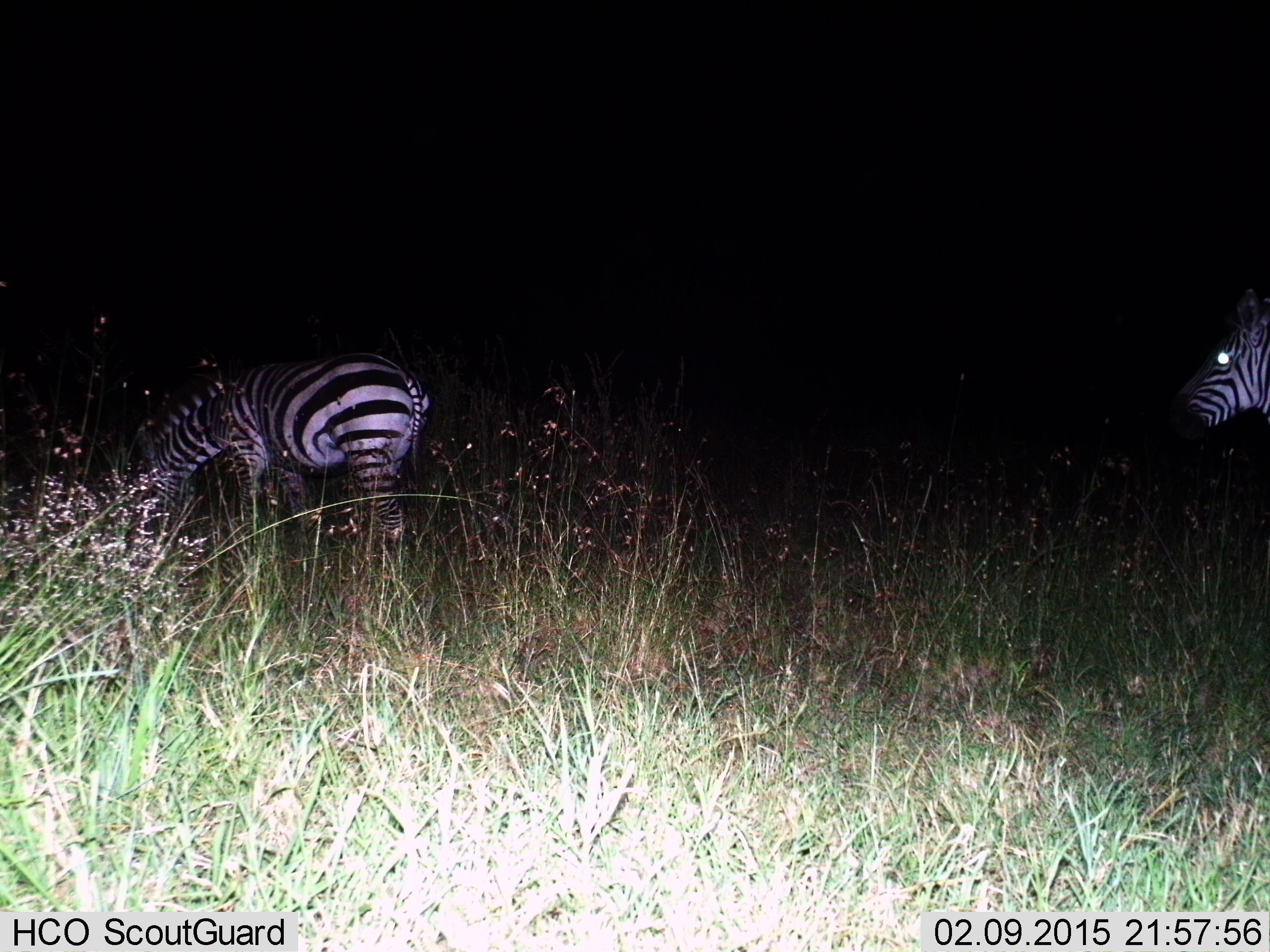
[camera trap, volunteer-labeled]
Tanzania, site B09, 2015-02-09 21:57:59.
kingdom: Animalia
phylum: Chordata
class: Mammalia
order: Perissodactyla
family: Equidae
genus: Equus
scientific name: Equus quagga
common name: plains zebra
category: zebra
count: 2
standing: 80%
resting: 0%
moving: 10%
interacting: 0%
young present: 0%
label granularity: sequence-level